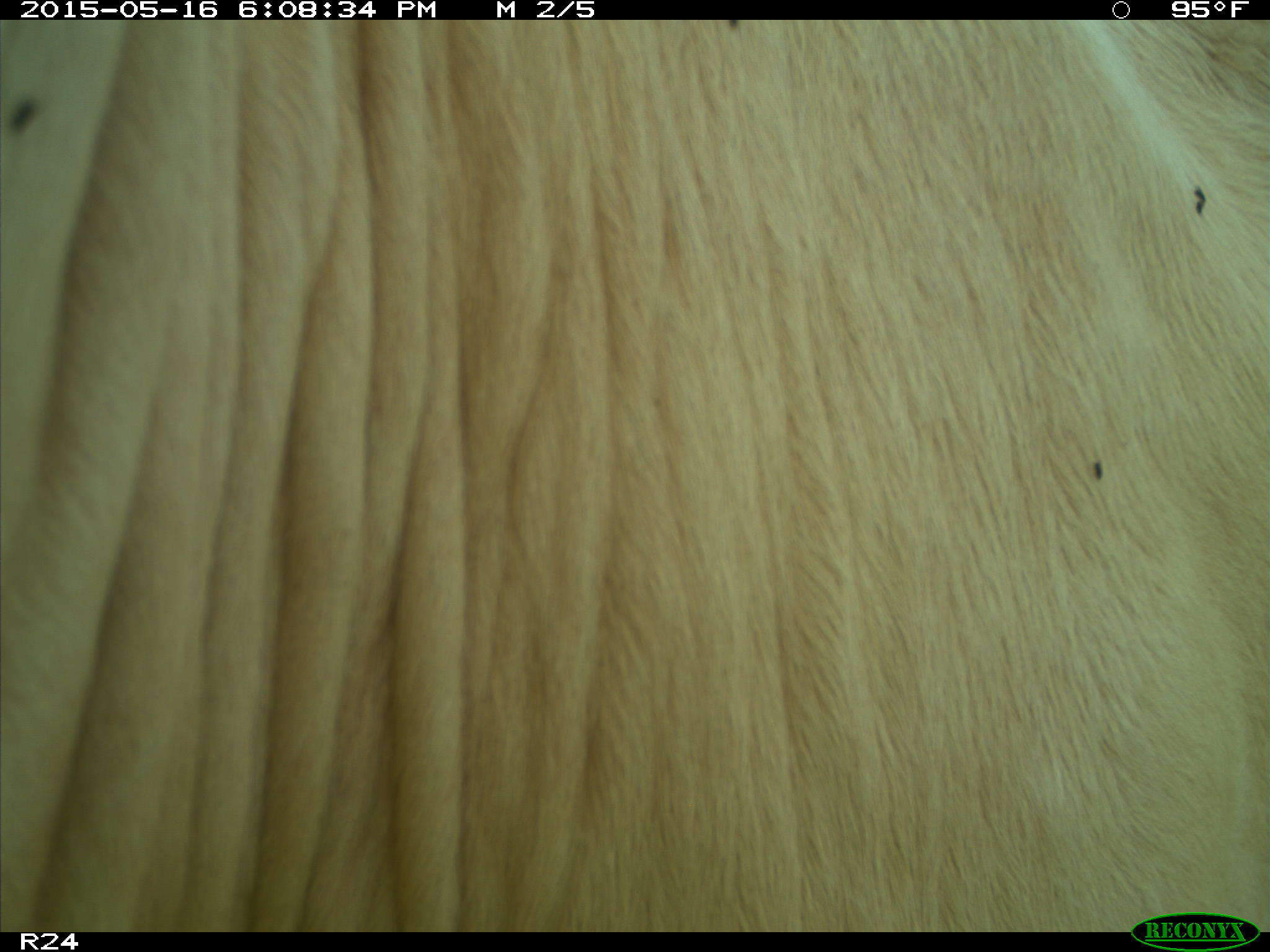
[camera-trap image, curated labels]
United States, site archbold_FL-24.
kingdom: Animalia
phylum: Chordata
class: Mammalia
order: Artiodactyla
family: Bovidae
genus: Bos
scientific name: Bos taurus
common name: domestic cow